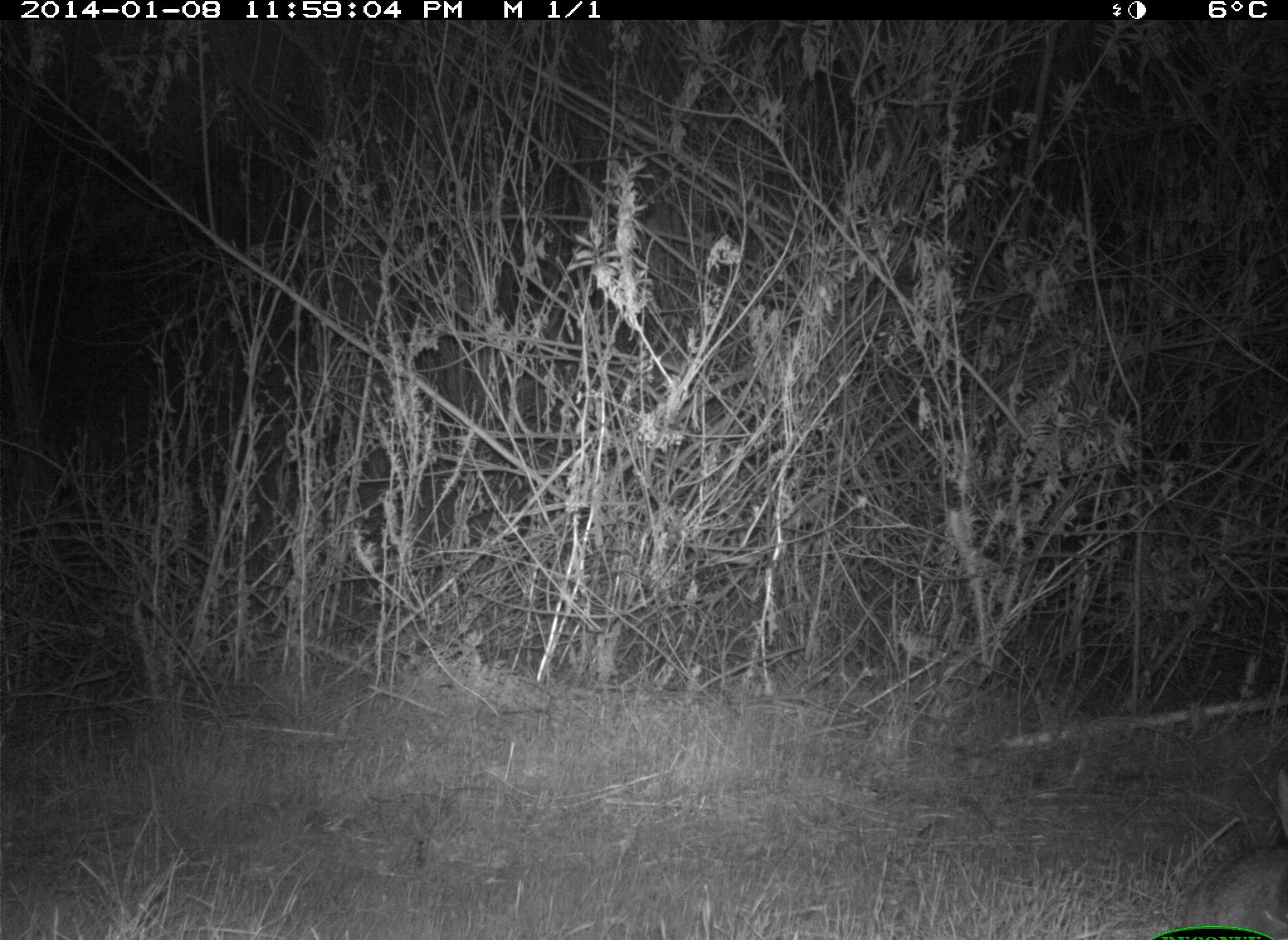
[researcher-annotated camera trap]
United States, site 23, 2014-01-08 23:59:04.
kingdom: Animalia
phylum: Chordata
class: Mammalia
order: Lagomorpha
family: Leporidae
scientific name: Leporidae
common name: rabbits and hares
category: rabbit